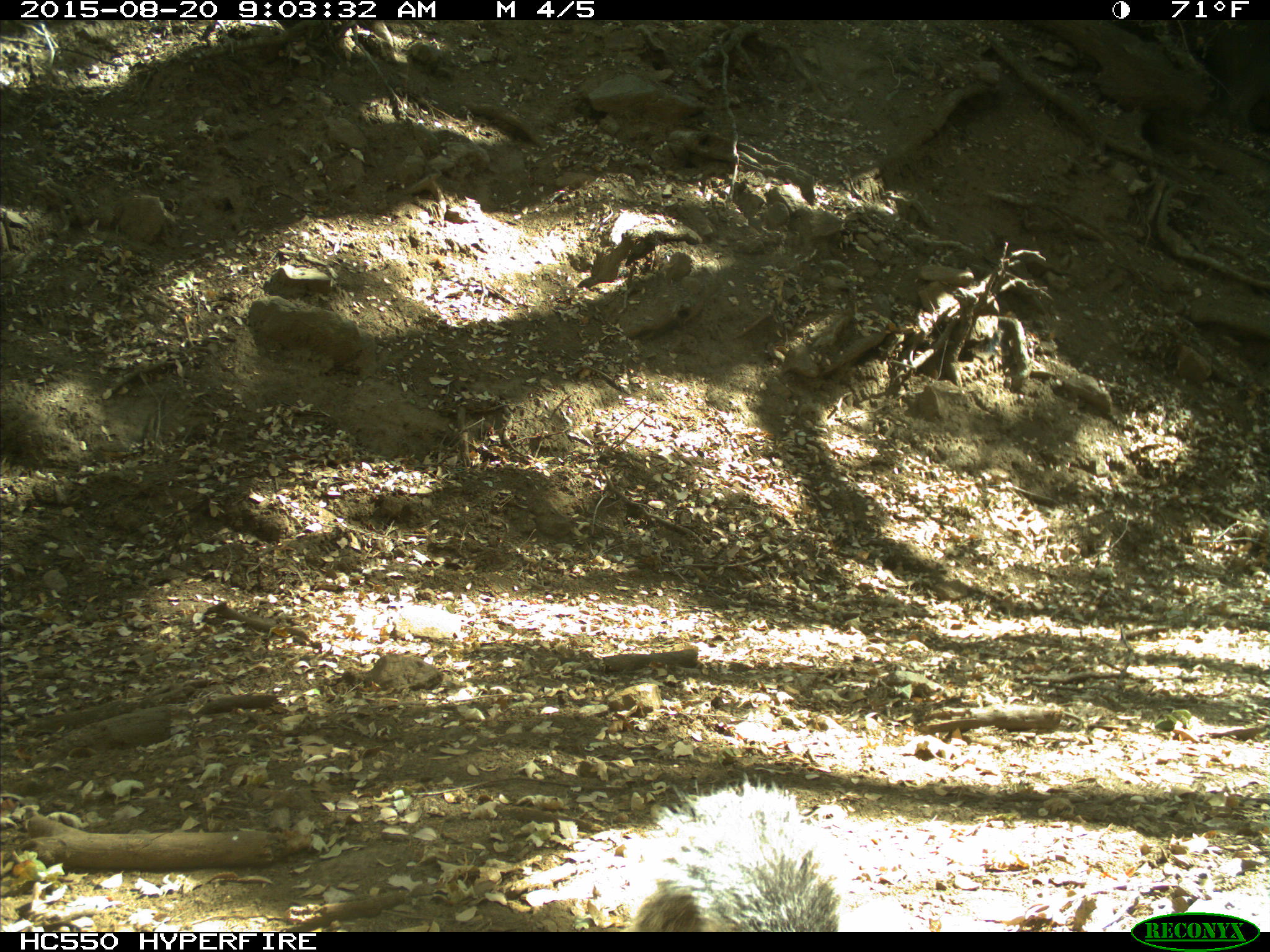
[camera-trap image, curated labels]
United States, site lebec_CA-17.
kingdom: Animalia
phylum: Chordata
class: Mammalia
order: Rodentia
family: Sciuridae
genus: Sciurus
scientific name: Sciurus carolinensis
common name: eastern gray squirrel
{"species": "Sciurus carolinensis (eastern gray squirrel)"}